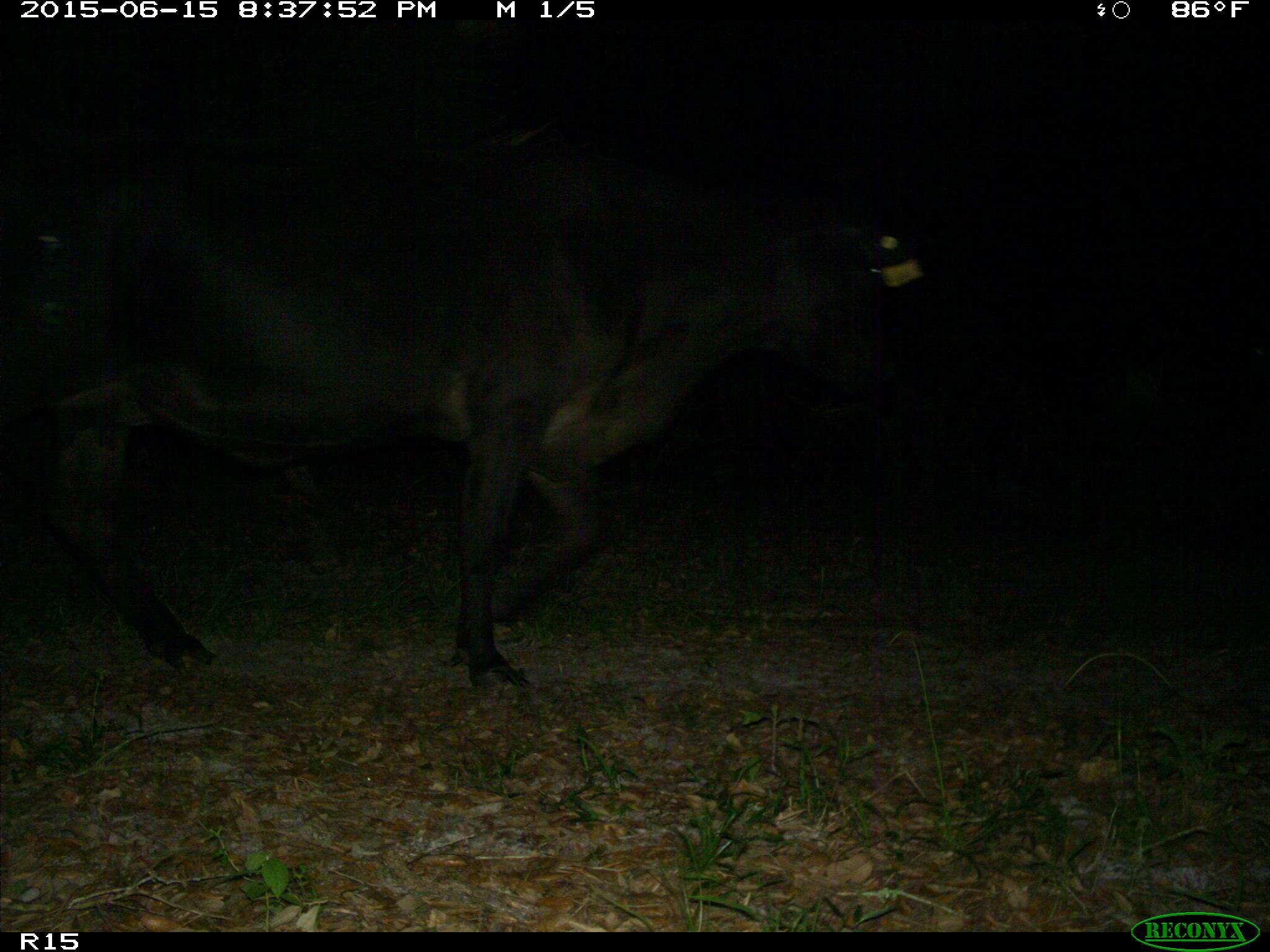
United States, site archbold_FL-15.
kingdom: Animalia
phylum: Chordata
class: Mammalia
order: Artiodactyla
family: Bovidae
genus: Bos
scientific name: Bos taurus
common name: domestic cow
Bos taurus (domestic cow).